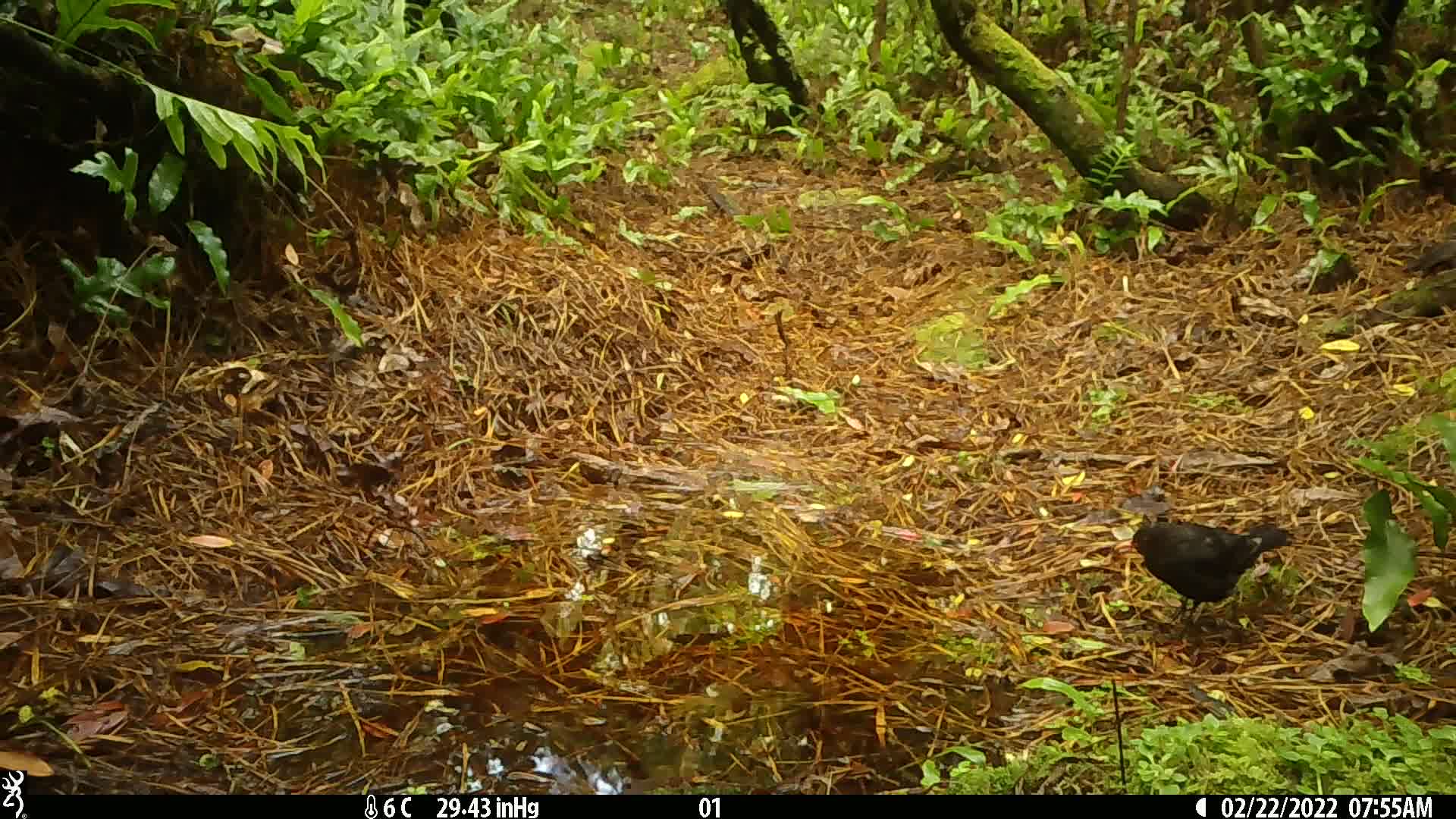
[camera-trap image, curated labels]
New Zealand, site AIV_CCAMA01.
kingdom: Animalia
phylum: Chordata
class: Aves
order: Passeriformes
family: Turdidae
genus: Turdus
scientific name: Turdus merula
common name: eurasian blackbird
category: blackbird